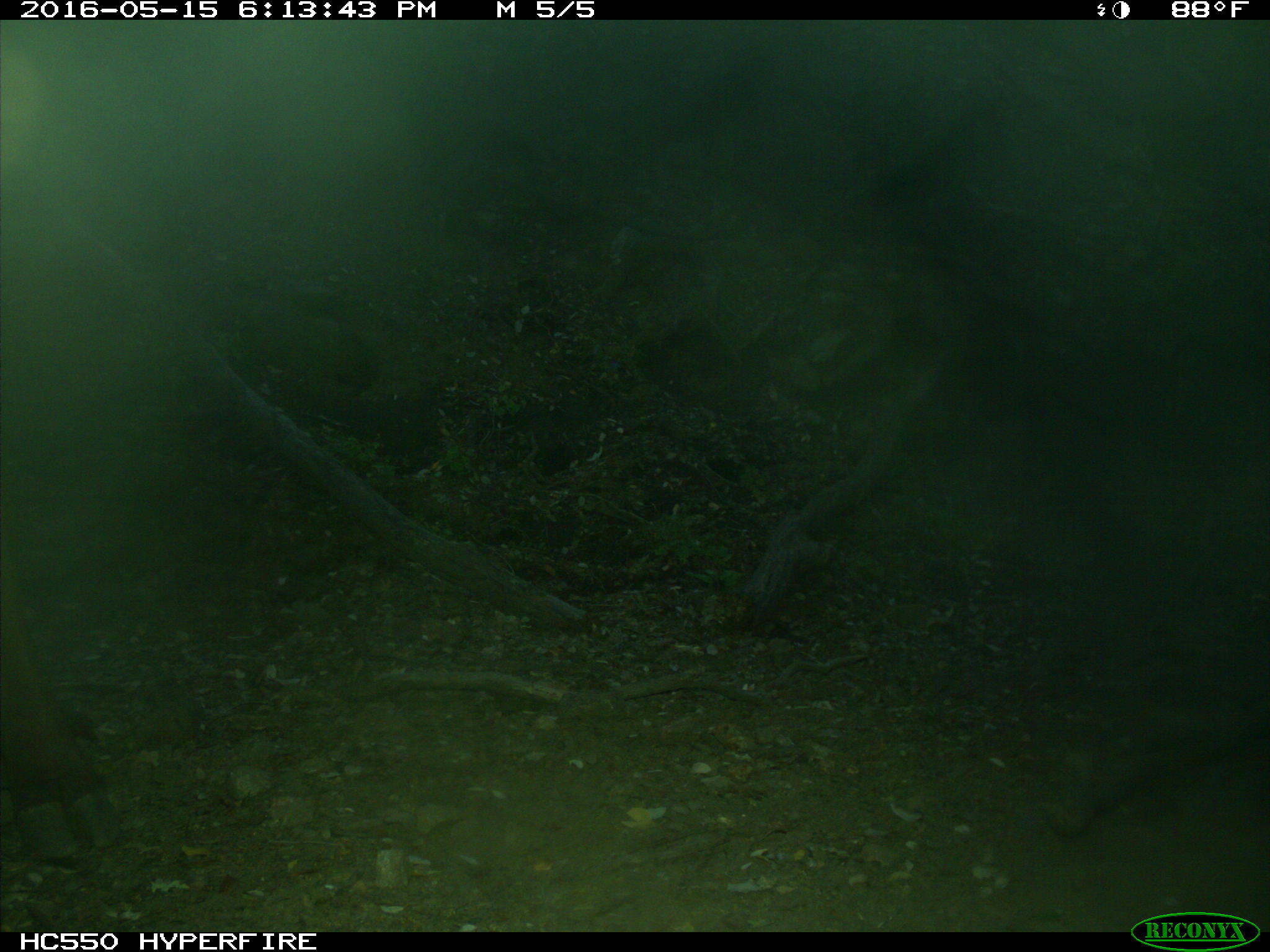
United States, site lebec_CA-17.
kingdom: Animalia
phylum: Chordata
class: Mammalia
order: Artiodactyla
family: Bovidae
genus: Bos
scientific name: Bos taurus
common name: domestic cow